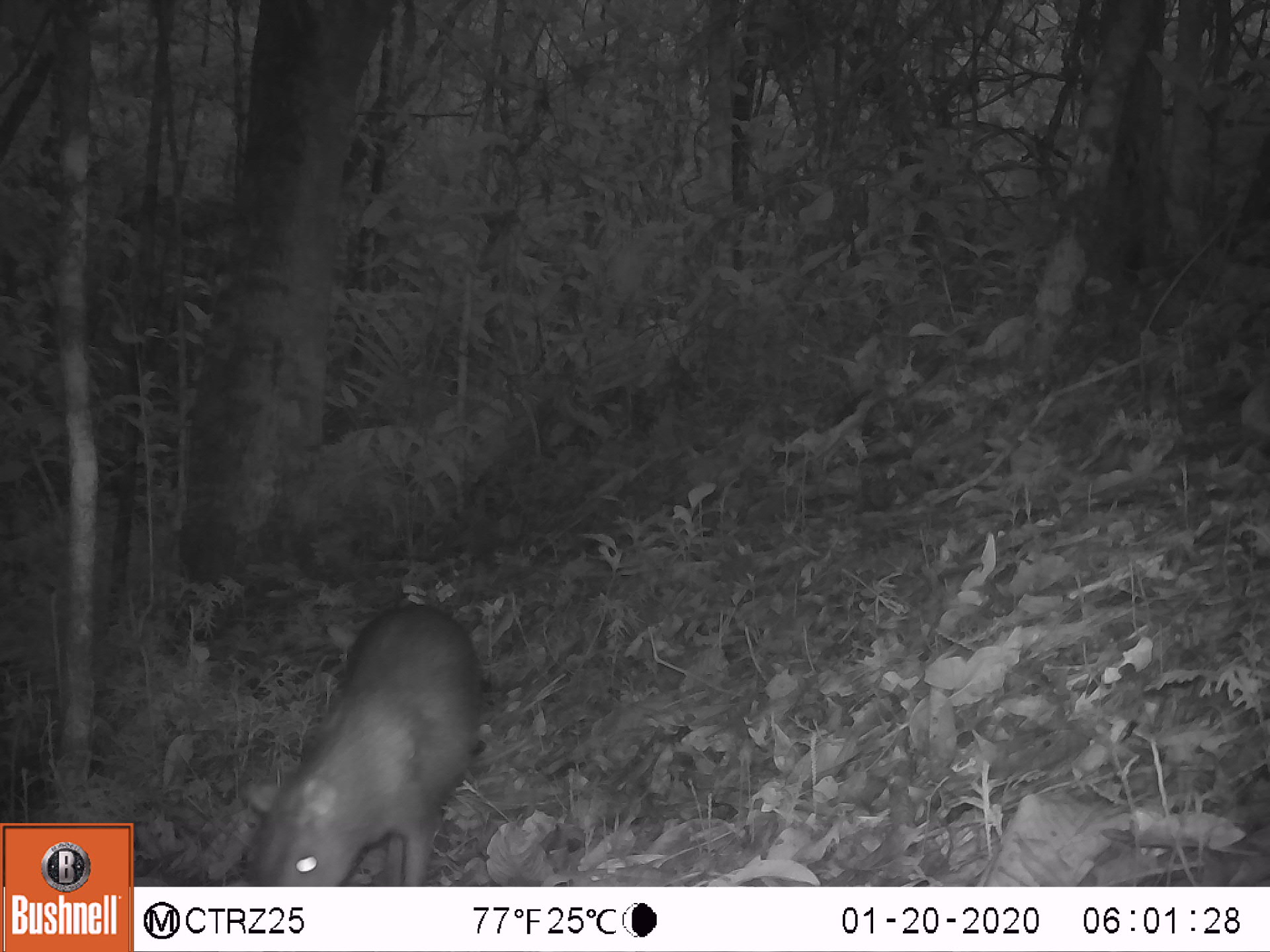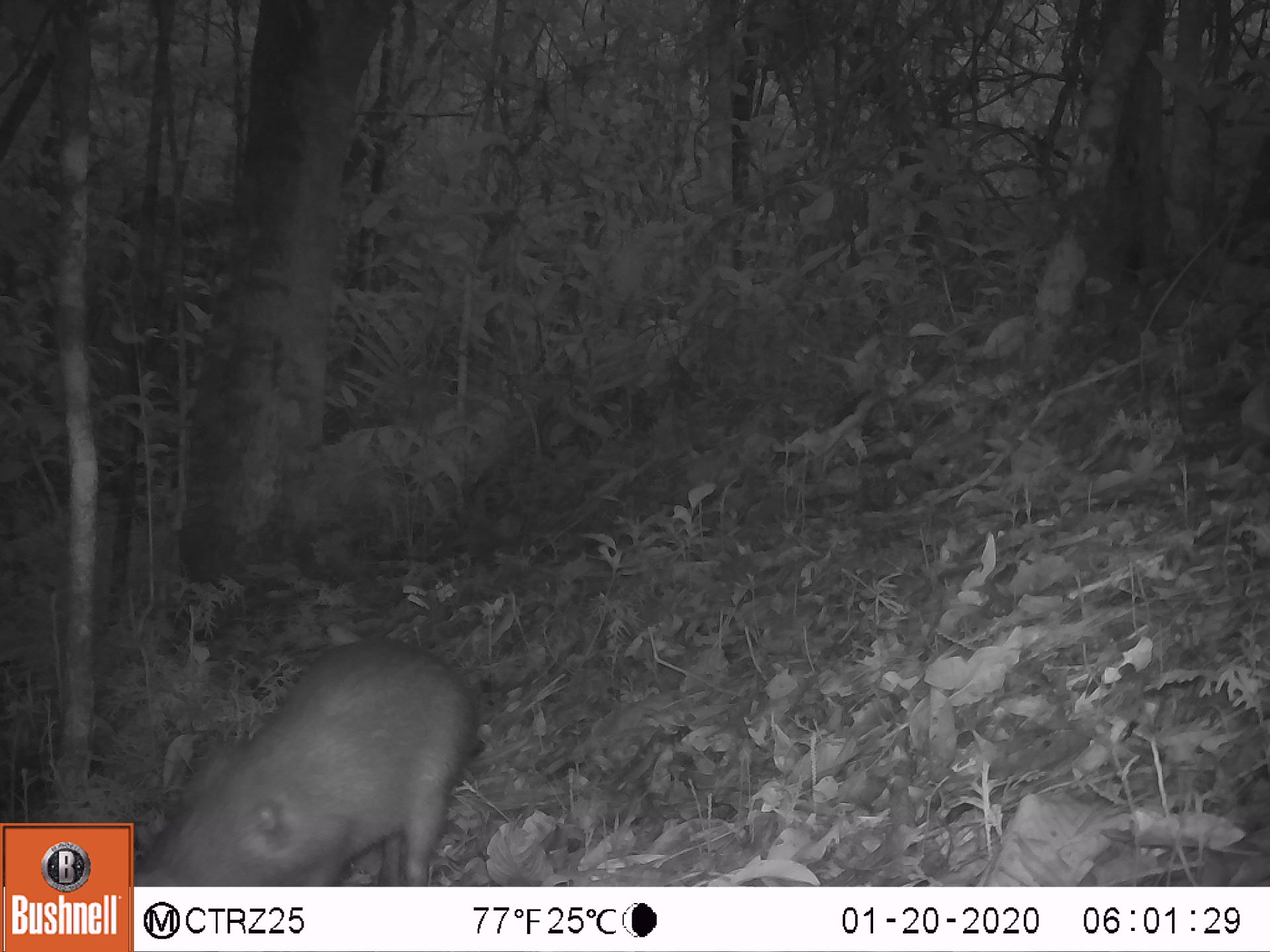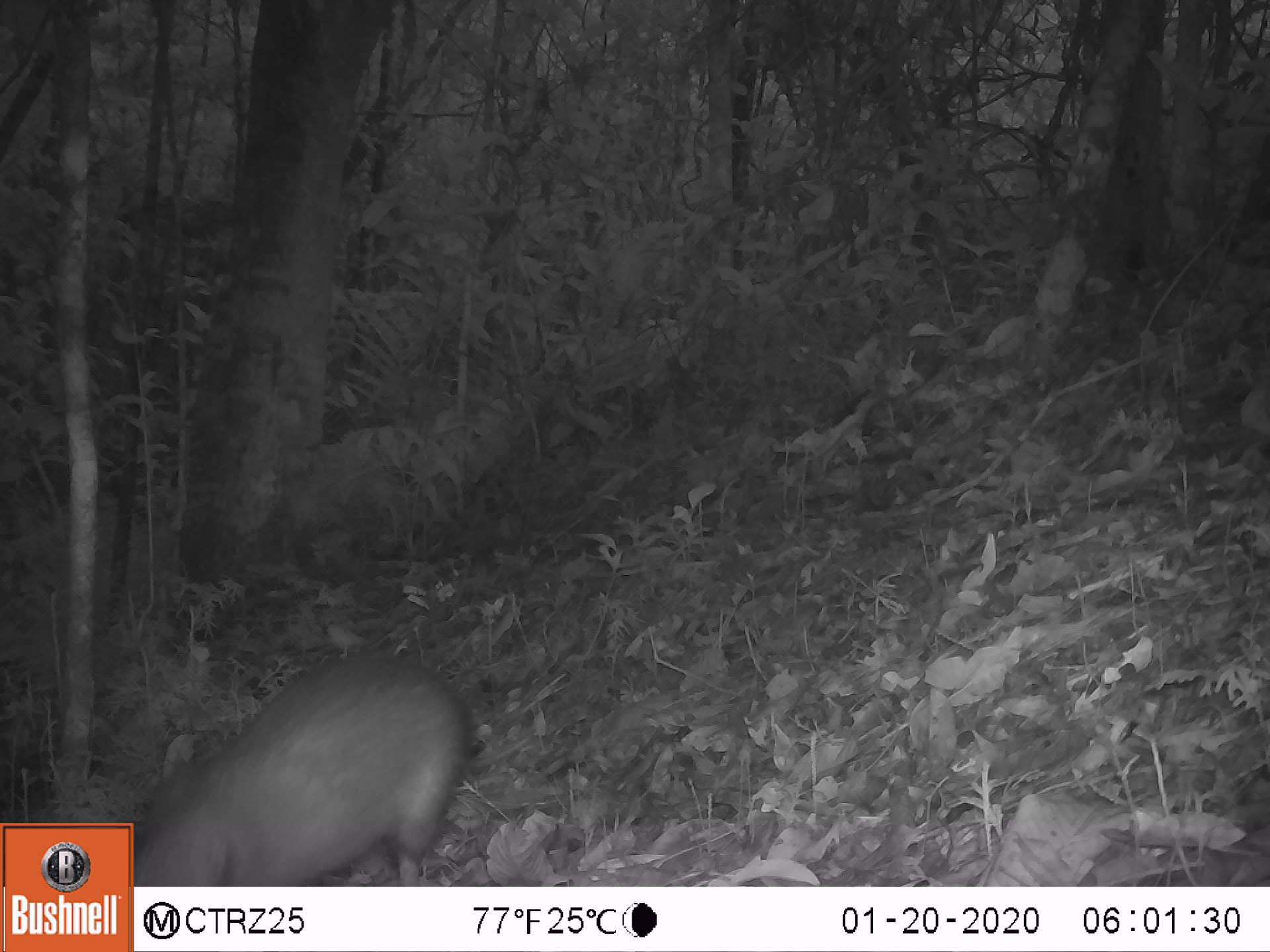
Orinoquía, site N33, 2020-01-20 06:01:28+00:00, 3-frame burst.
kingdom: Animalia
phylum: Chordata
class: Mammalia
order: Rodentia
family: Dasyproctidae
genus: Dasyprocta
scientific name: Dasyprocta fuliginosa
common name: black agouti